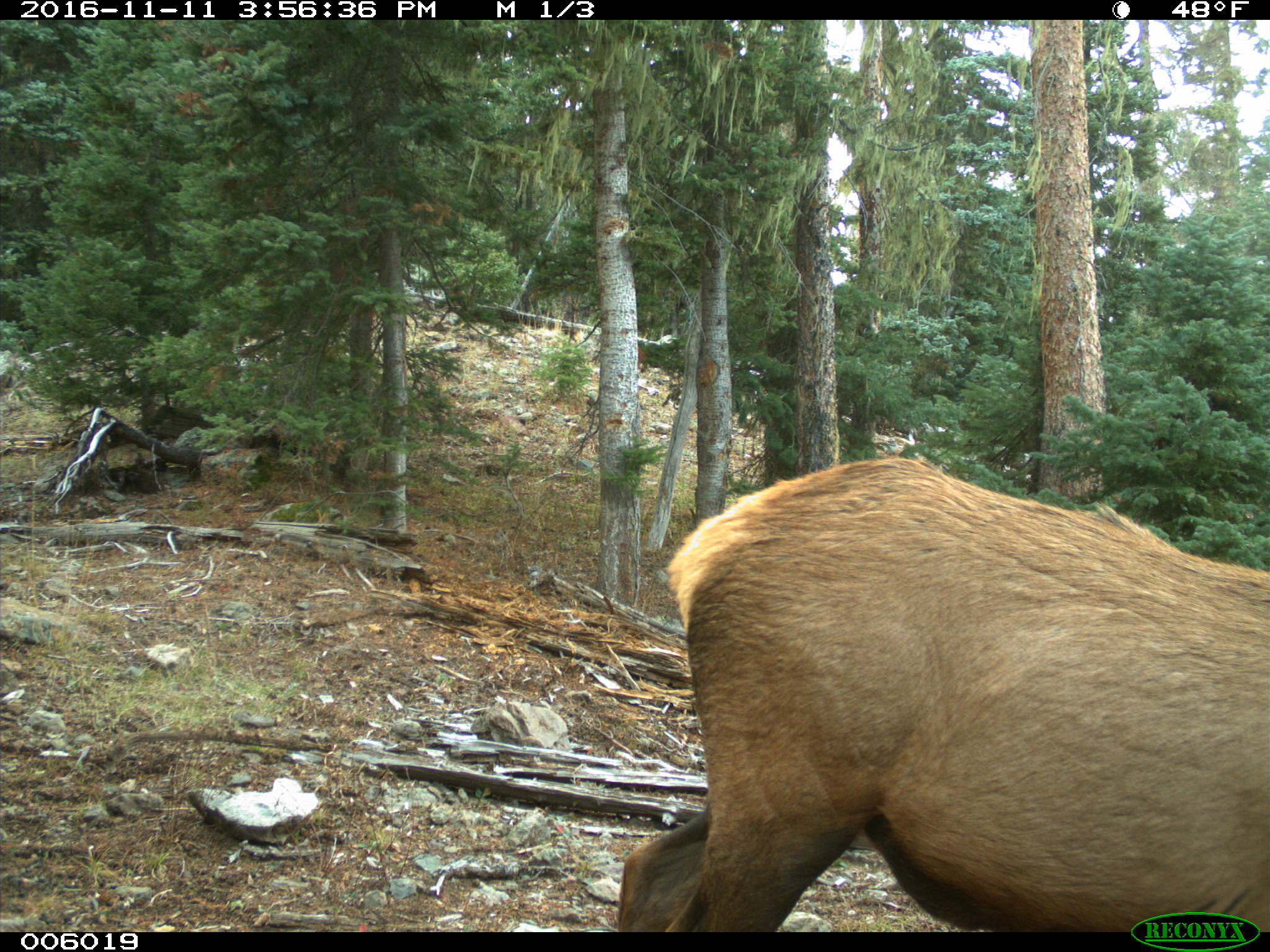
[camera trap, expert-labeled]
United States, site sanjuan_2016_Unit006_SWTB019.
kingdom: Animalia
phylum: Chordata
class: Mammalia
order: Artiodactyla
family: Cervidae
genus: Cervus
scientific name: Cervus elaphus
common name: red deer